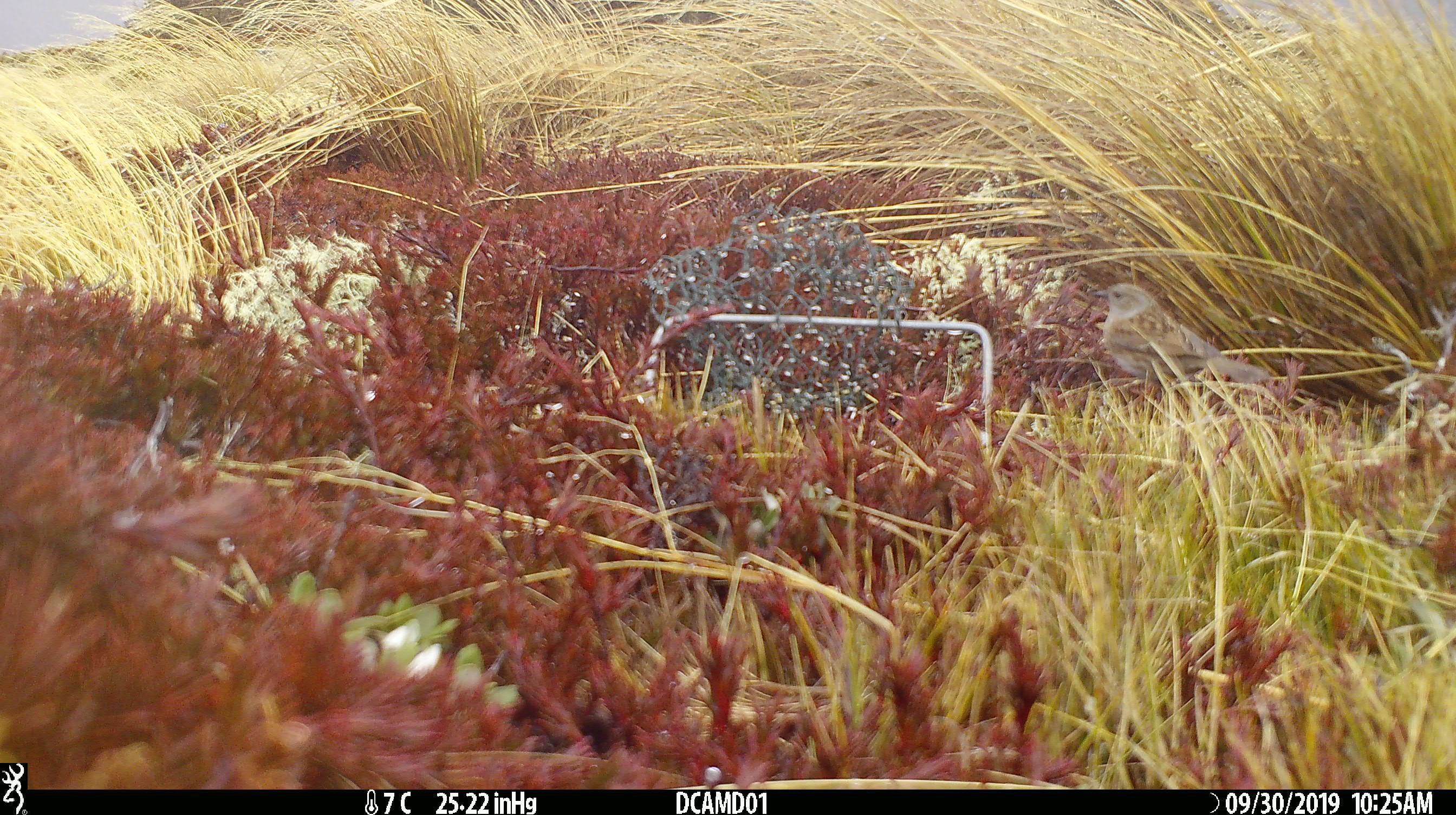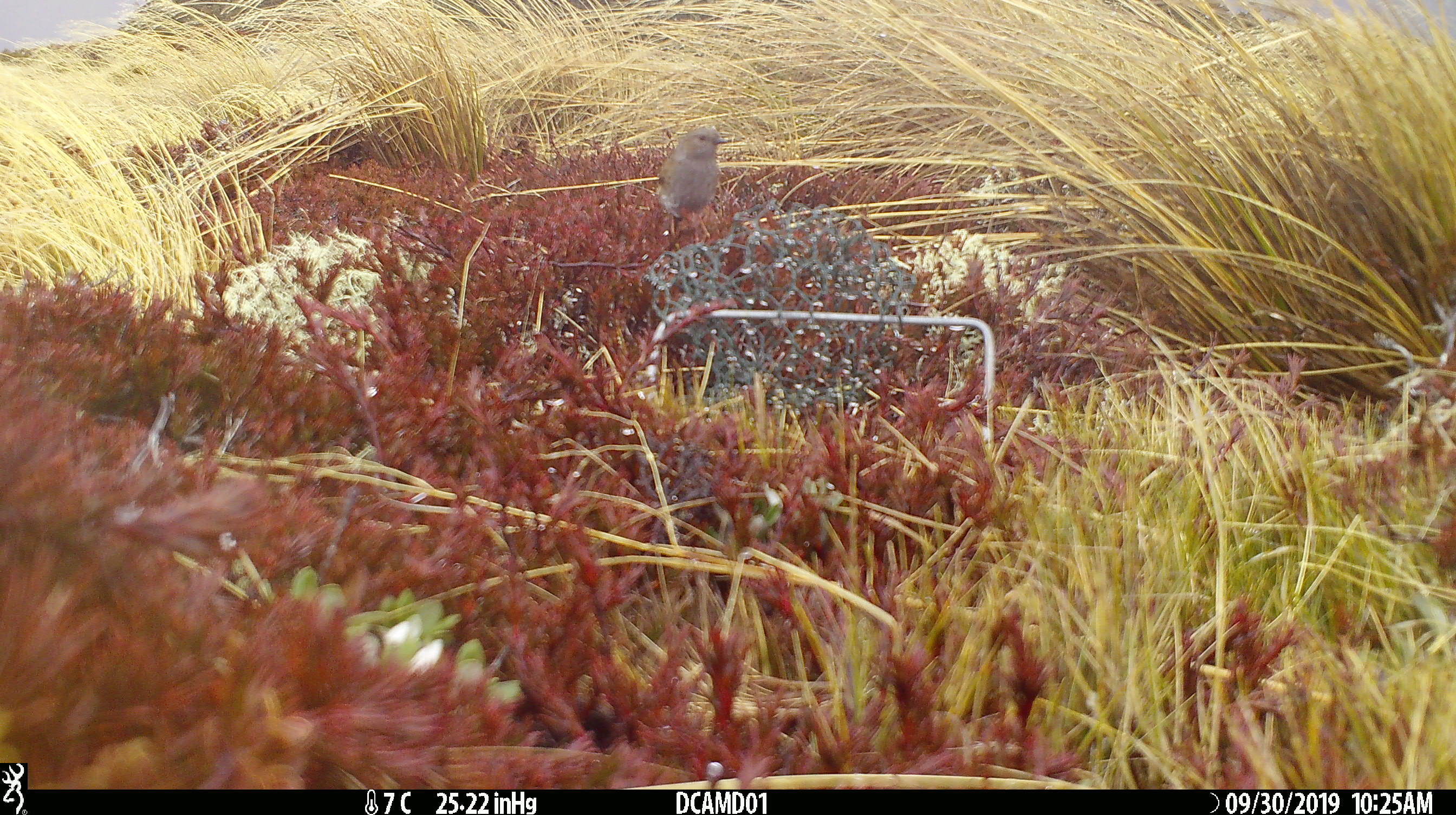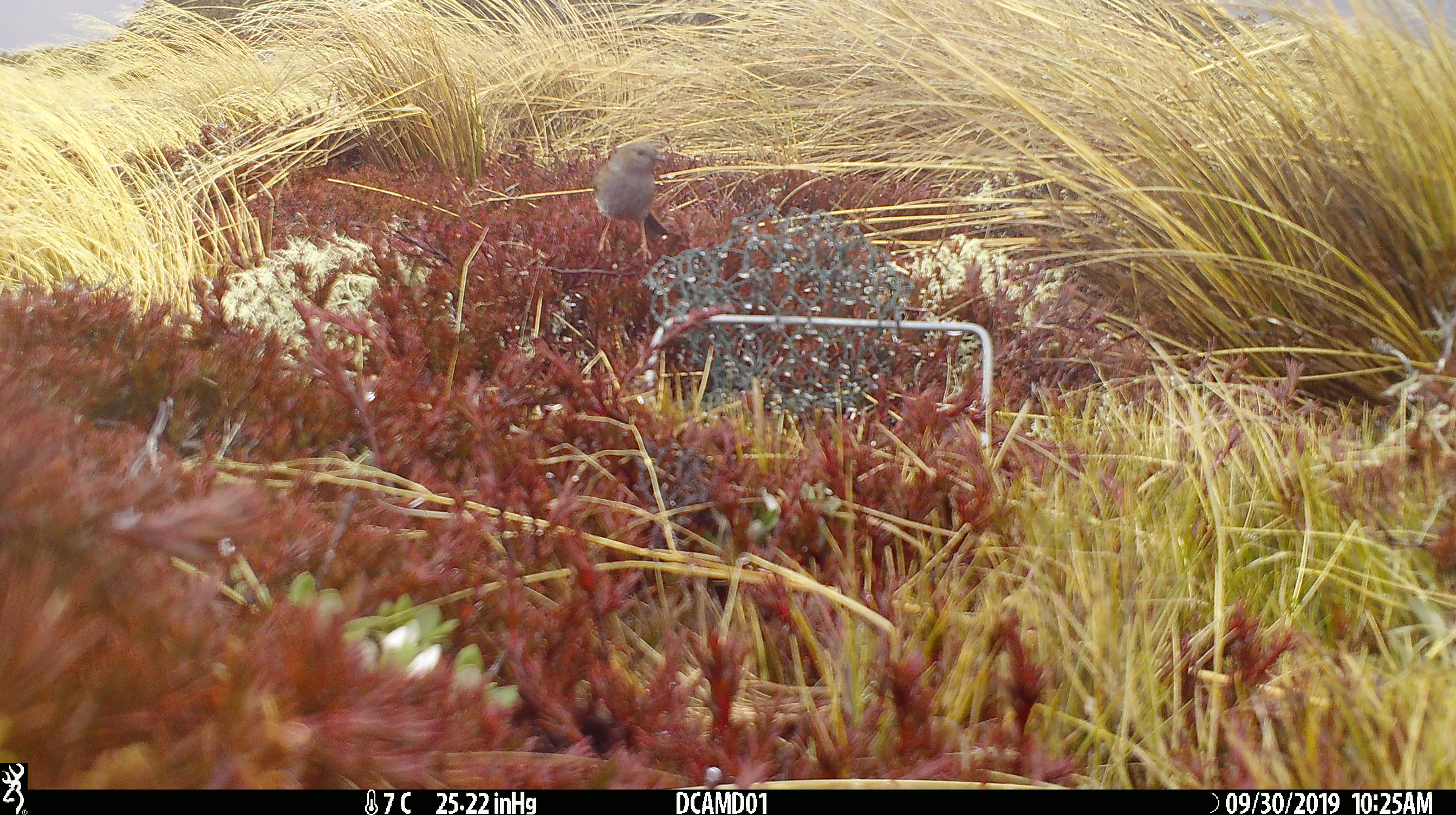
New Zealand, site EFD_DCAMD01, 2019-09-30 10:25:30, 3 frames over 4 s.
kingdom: Animalia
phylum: Chordata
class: Aves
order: Passeriformes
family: Prunellidae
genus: Prunella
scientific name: Prunella modularis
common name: dunnock